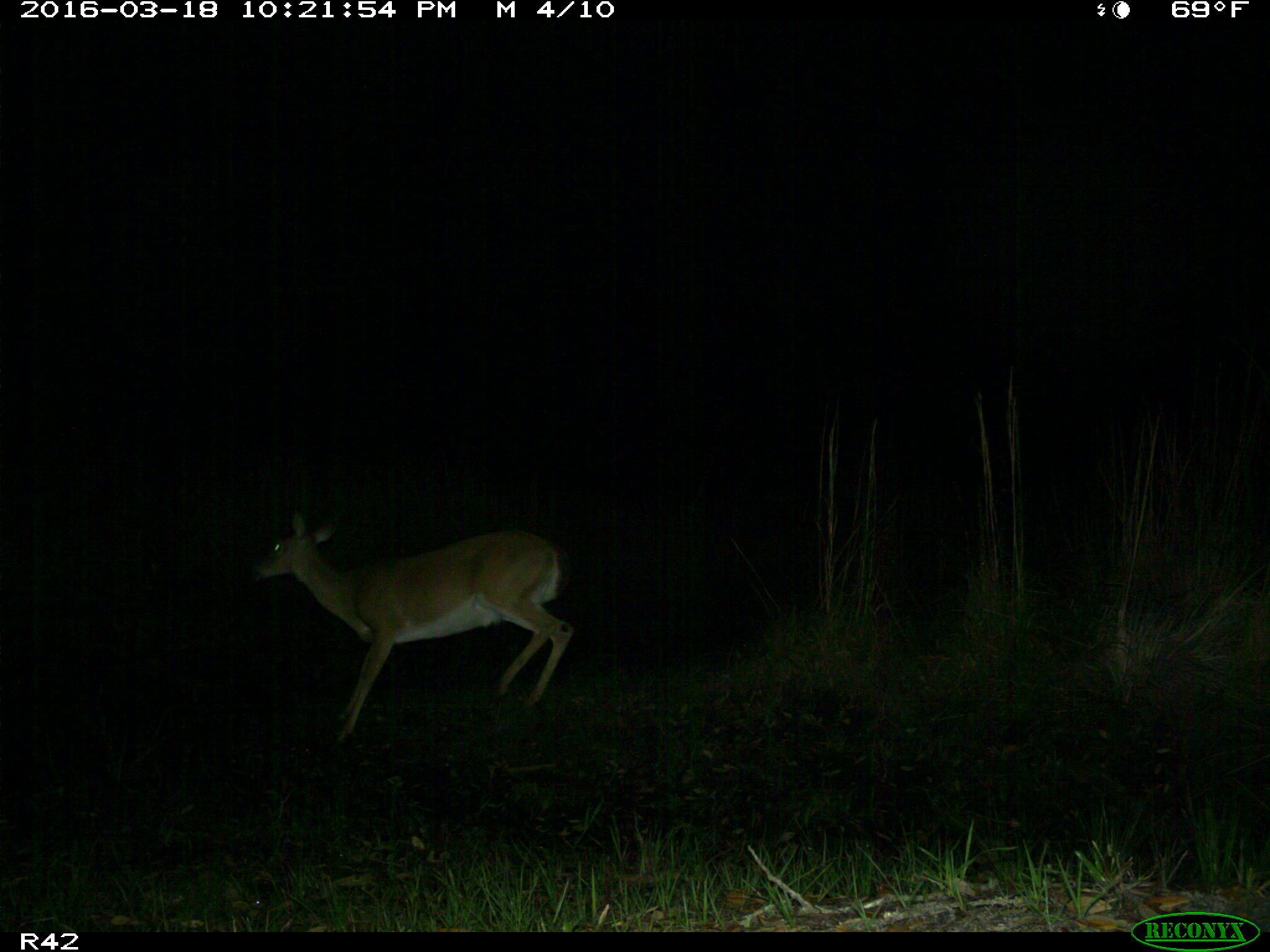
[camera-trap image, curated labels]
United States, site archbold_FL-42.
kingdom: Animalia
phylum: Chordata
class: Mammalia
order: Artiodactyla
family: Cervidae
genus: Odocoileus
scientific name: Odocoileus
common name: deer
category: unidentified deer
Unidentified deer (deer) (Odocoileus).